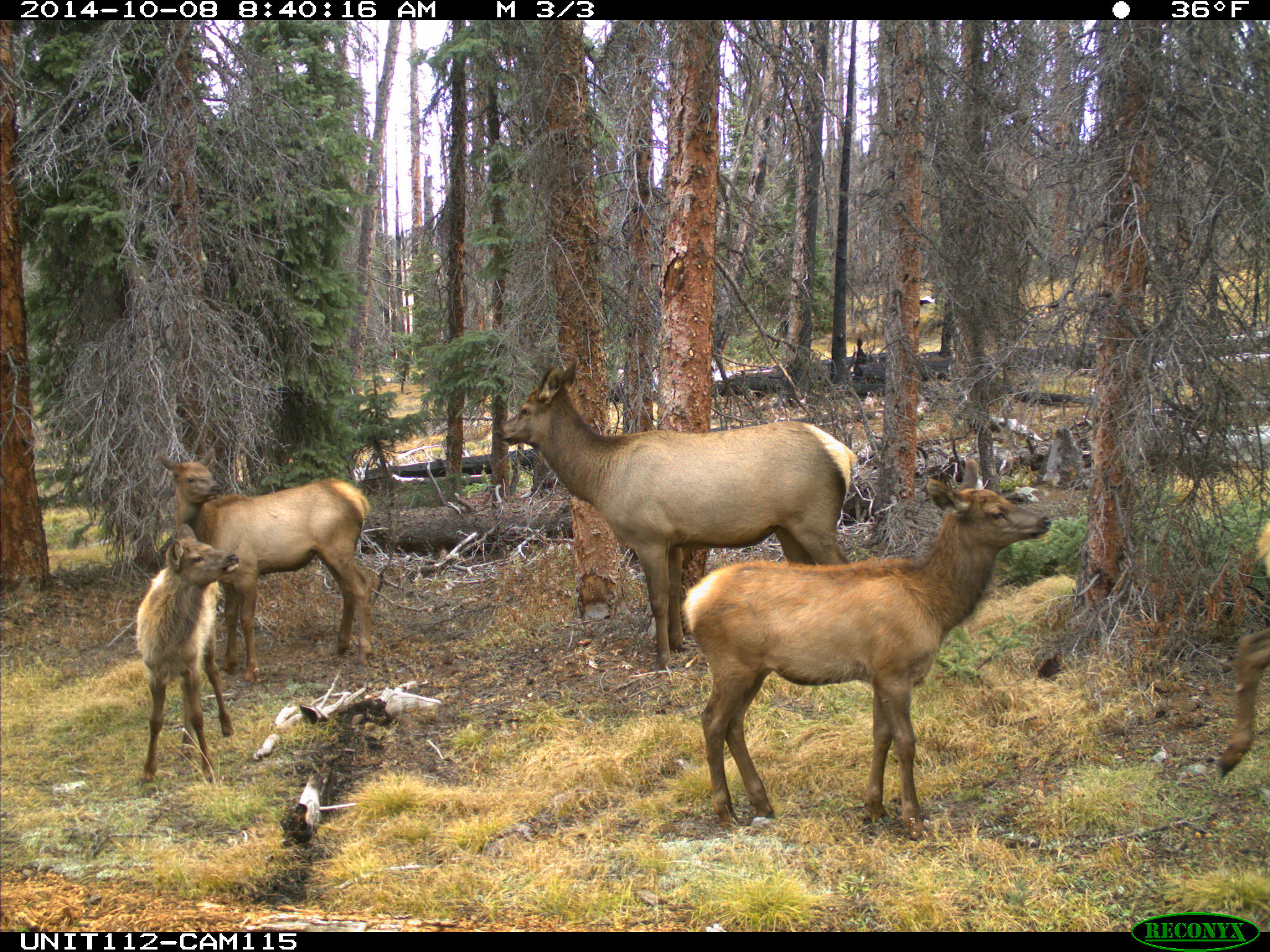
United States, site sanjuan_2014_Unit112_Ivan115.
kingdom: Animalia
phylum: Chordata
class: Mammalia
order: Artiodactyla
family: Cervidae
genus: Cervus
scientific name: Cervus elaphus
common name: red deer